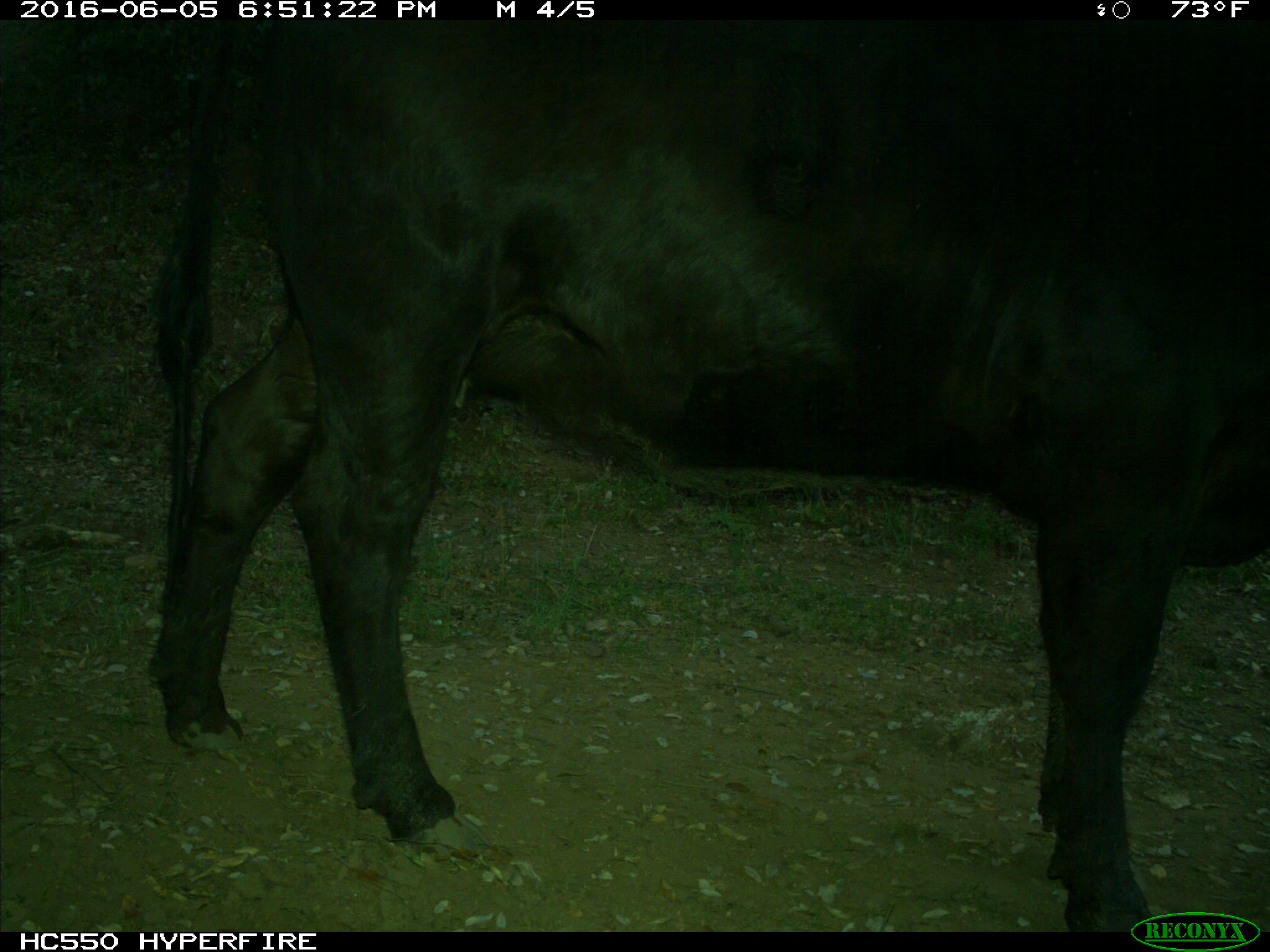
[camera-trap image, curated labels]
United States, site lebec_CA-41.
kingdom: Animalia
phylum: Chordata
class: Mammalia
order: Artiodactyla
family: Bovidae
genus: Bos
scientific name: Bos taurus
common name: domestic cow